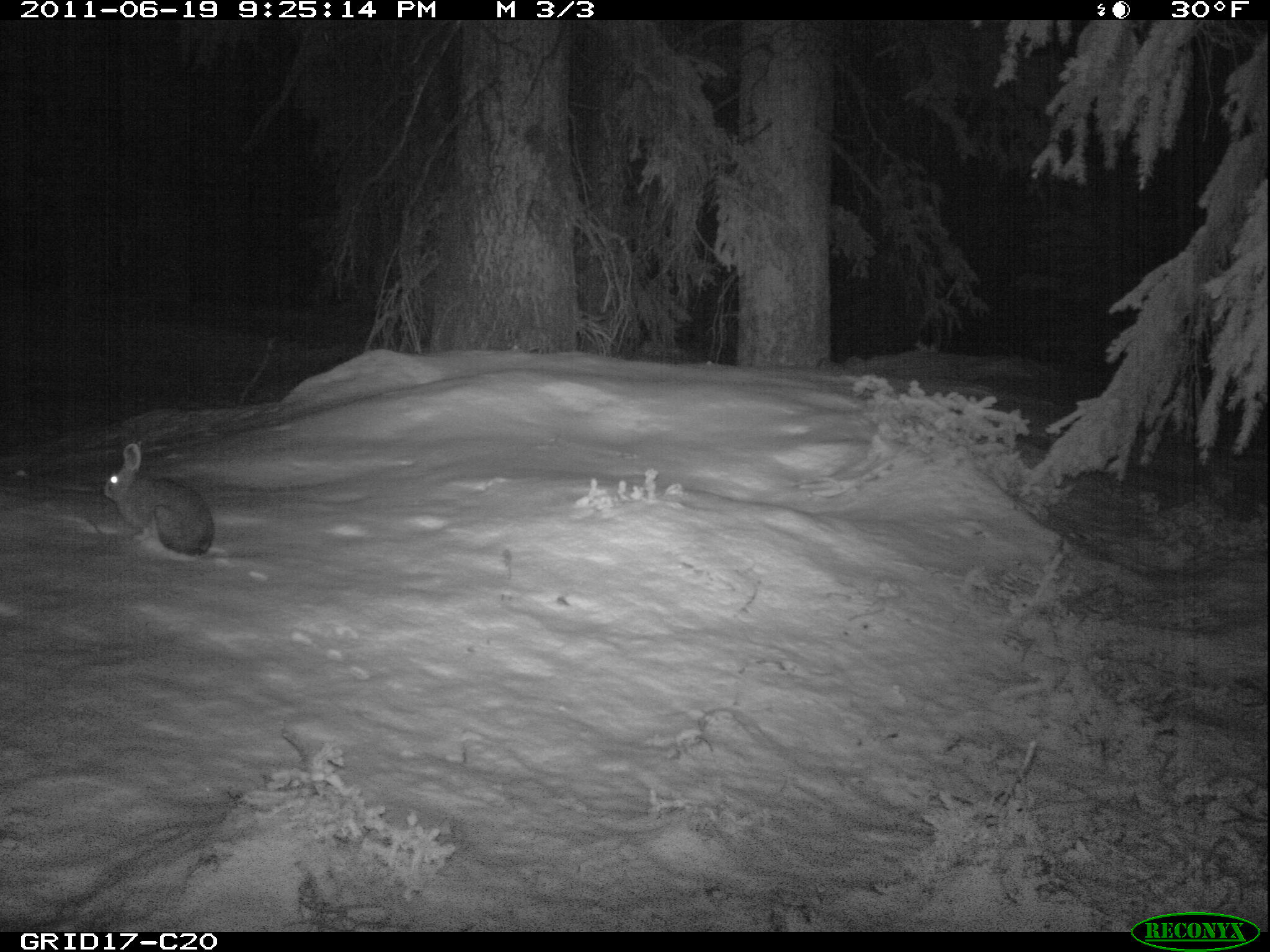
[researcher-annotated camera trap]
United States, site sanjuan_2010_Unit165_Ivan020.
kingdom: Animalia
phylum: Chordata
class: Mammalia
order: Lagomorpha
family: Leporidae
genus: Lepus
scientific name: Lepus americanus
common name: snowshoe hare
Lepus americanus (snowshoe hare).